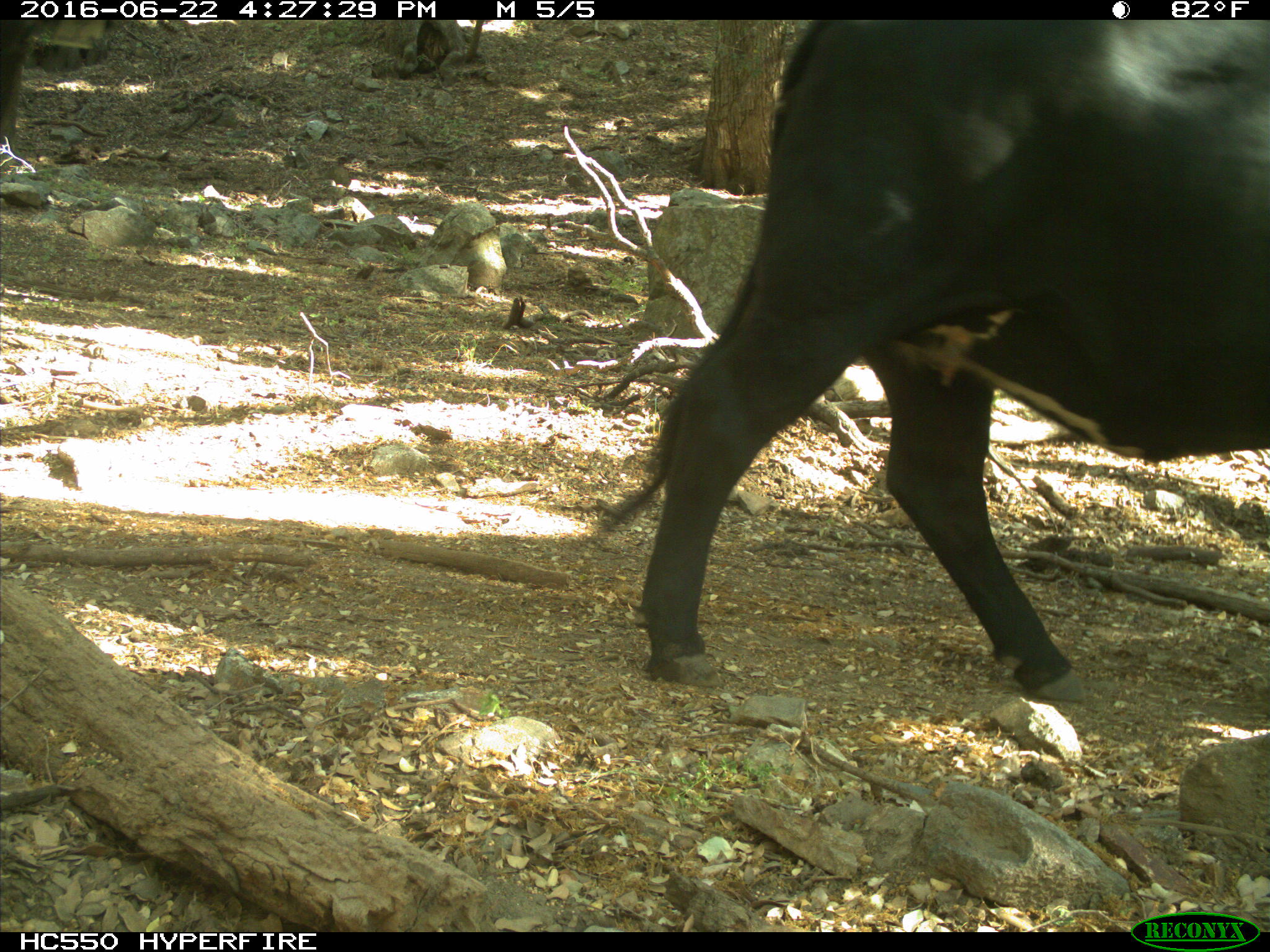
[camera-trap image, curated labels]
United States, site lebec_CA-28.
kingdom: Animalia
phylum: Chordata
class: Mammalia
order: Artiodactyla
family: Bovidae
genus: Bos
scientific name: Bos taurus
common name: domestic cow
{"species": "Bos taurus (domestic cow)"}